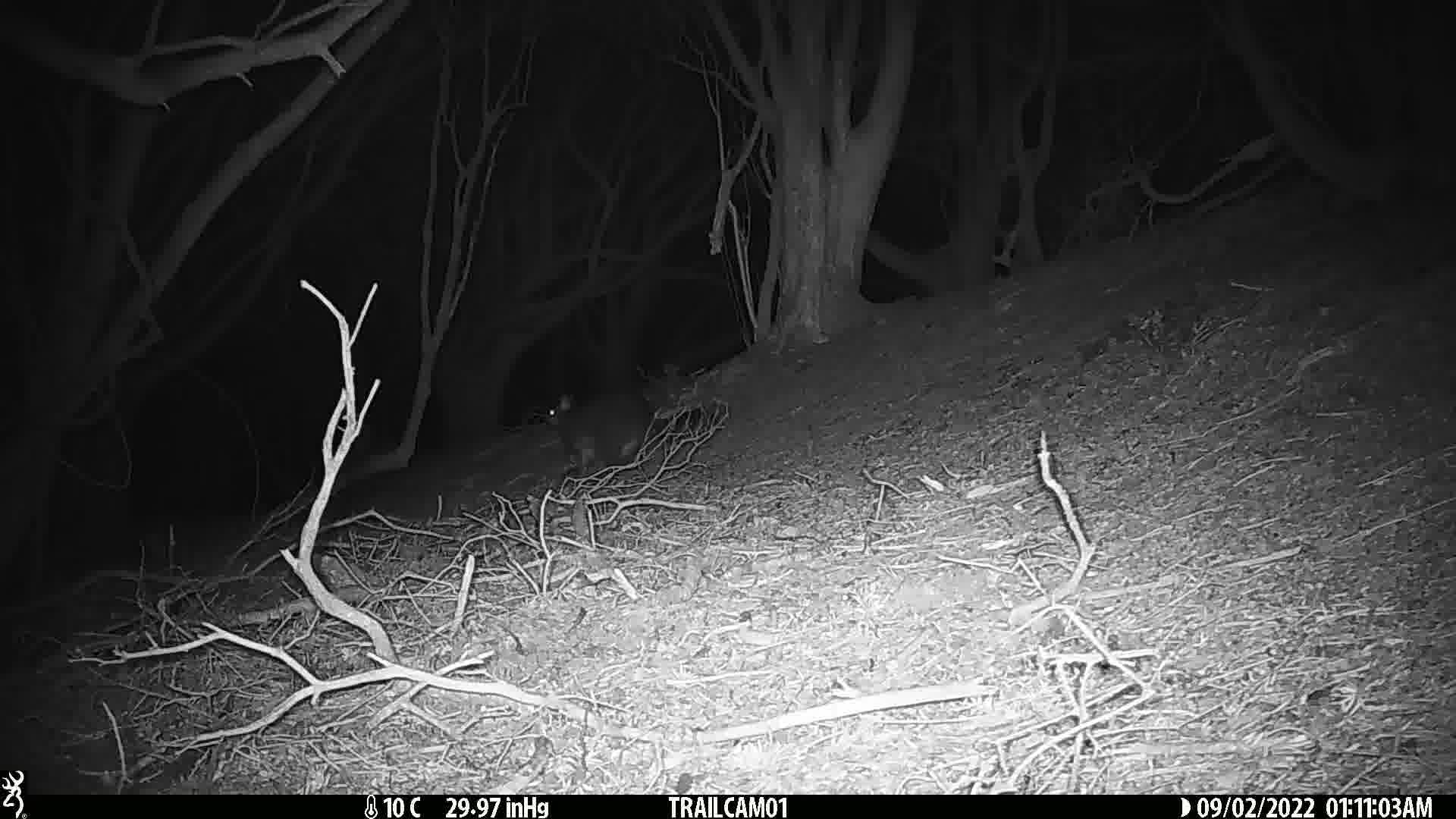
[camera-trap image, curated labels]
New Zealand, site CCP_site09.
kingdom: Animalia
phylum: Chordata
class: Mammalia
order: Diprotodontia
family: Phalangeridae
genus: Trichosurus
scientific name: Trichosurus vulpecula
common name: common brushtail possum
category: possum